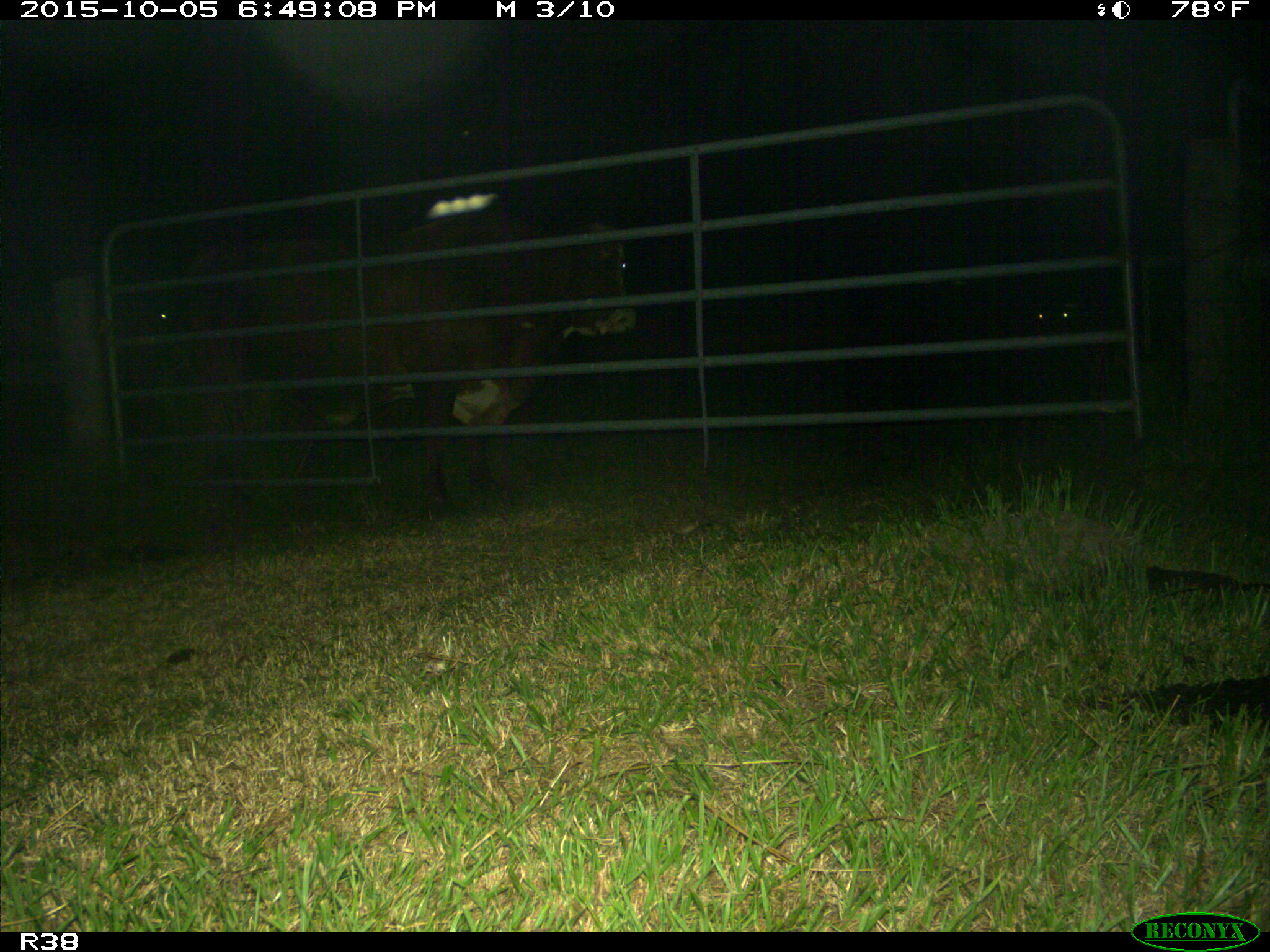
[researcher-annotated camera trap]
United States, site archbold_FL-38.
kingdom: Animalia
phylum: Chordata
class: Mammalia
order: Artiodactyla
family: Bovidae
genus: Bos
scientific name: Bos taurus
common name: domestic cow